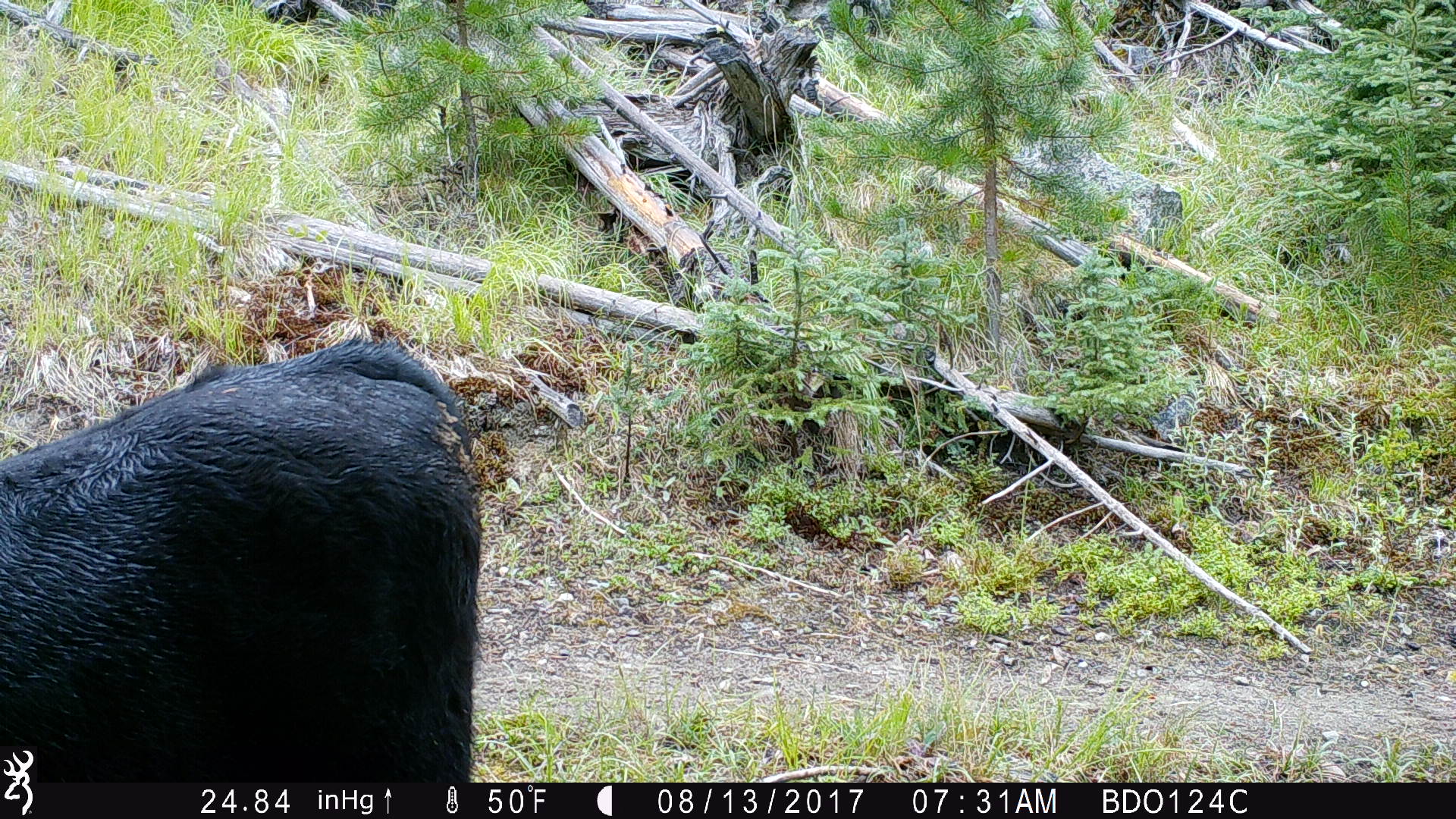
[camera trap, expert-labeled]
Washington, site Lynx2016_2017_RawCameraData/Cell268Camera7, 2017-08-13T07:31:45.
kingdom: Animalia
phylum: Chordata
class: Mammalia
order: Artiodactyla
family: Bovidae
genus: Bos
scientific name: Bos taurus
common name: domestic cattle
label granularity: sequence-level